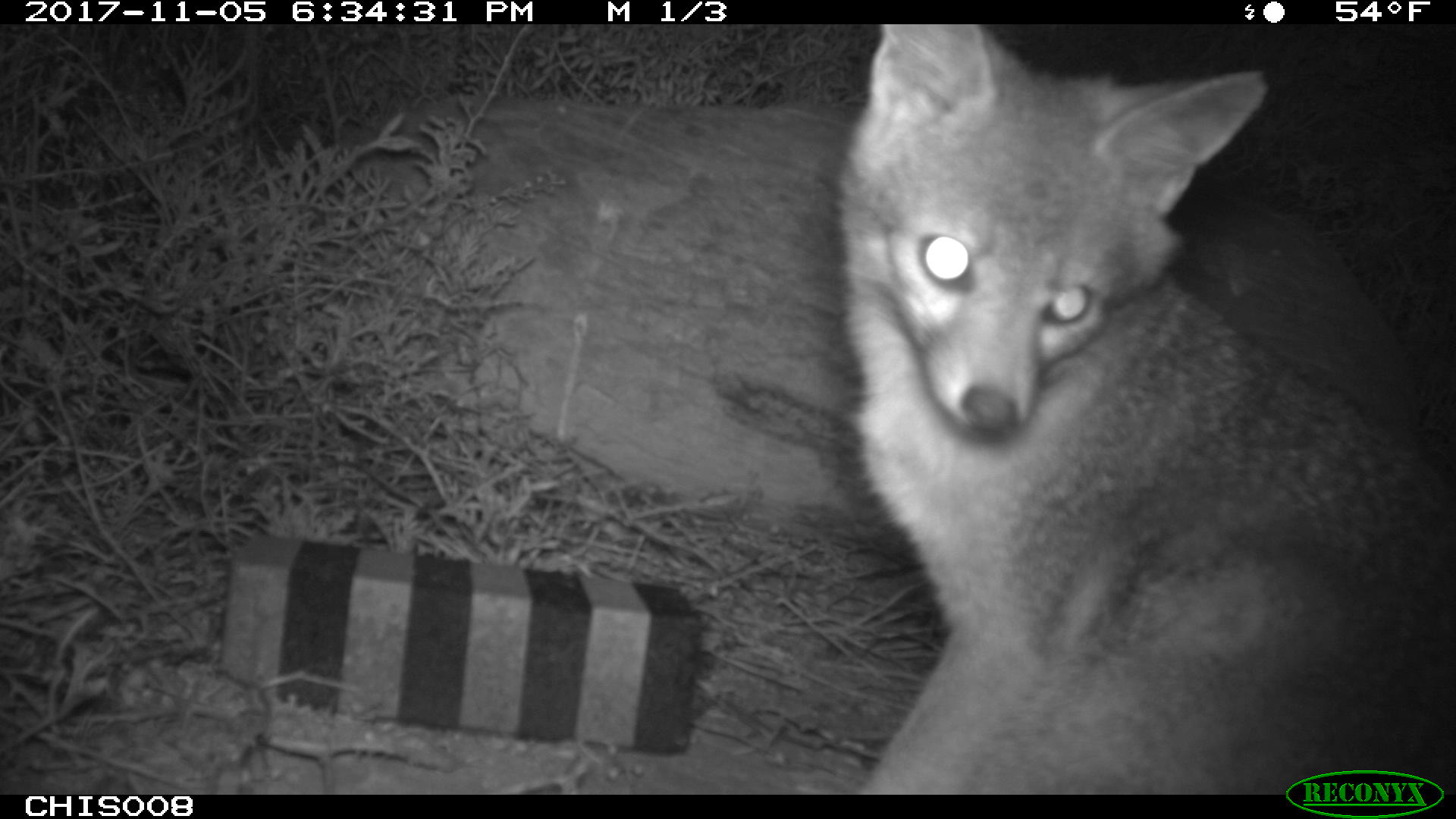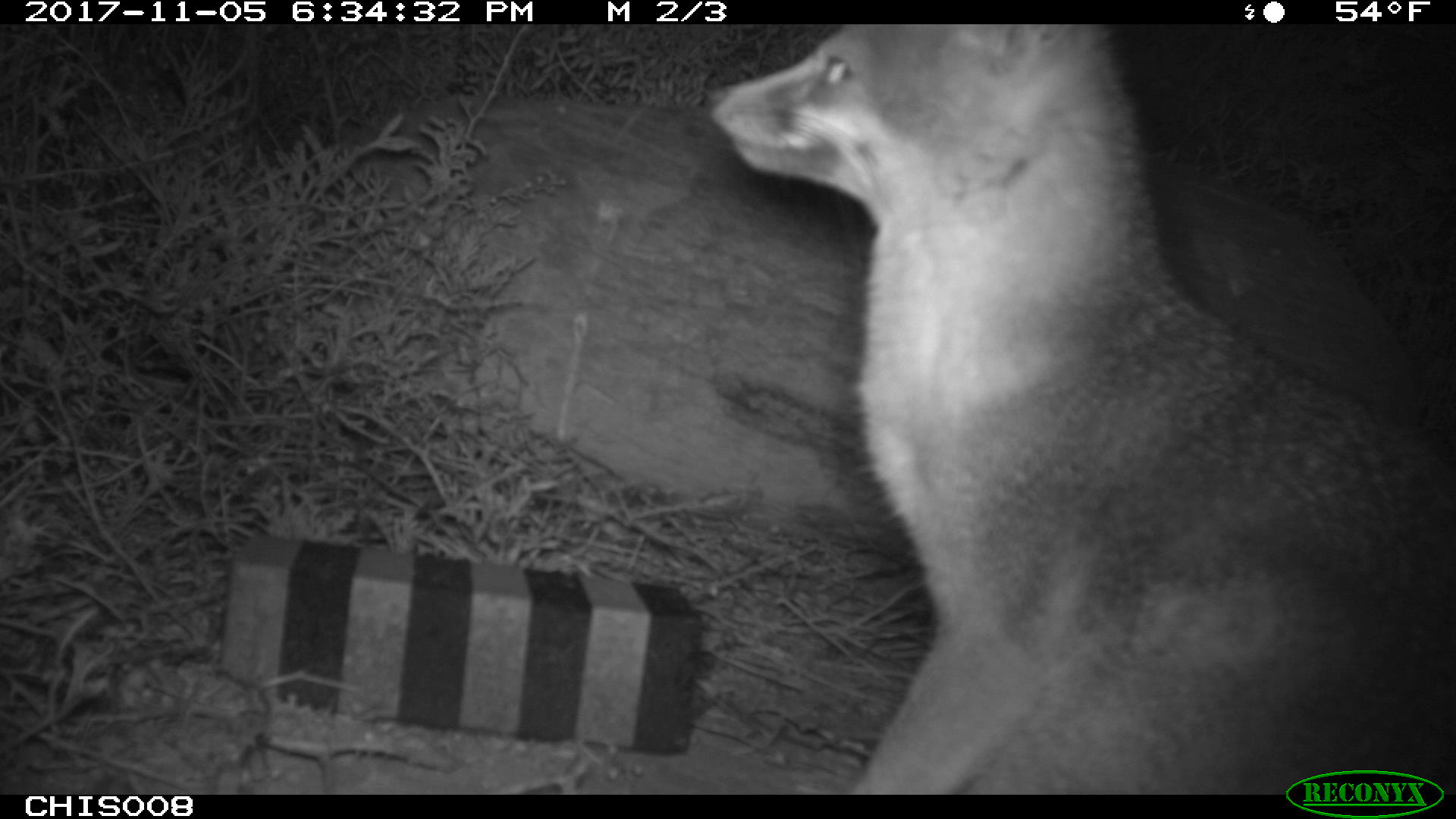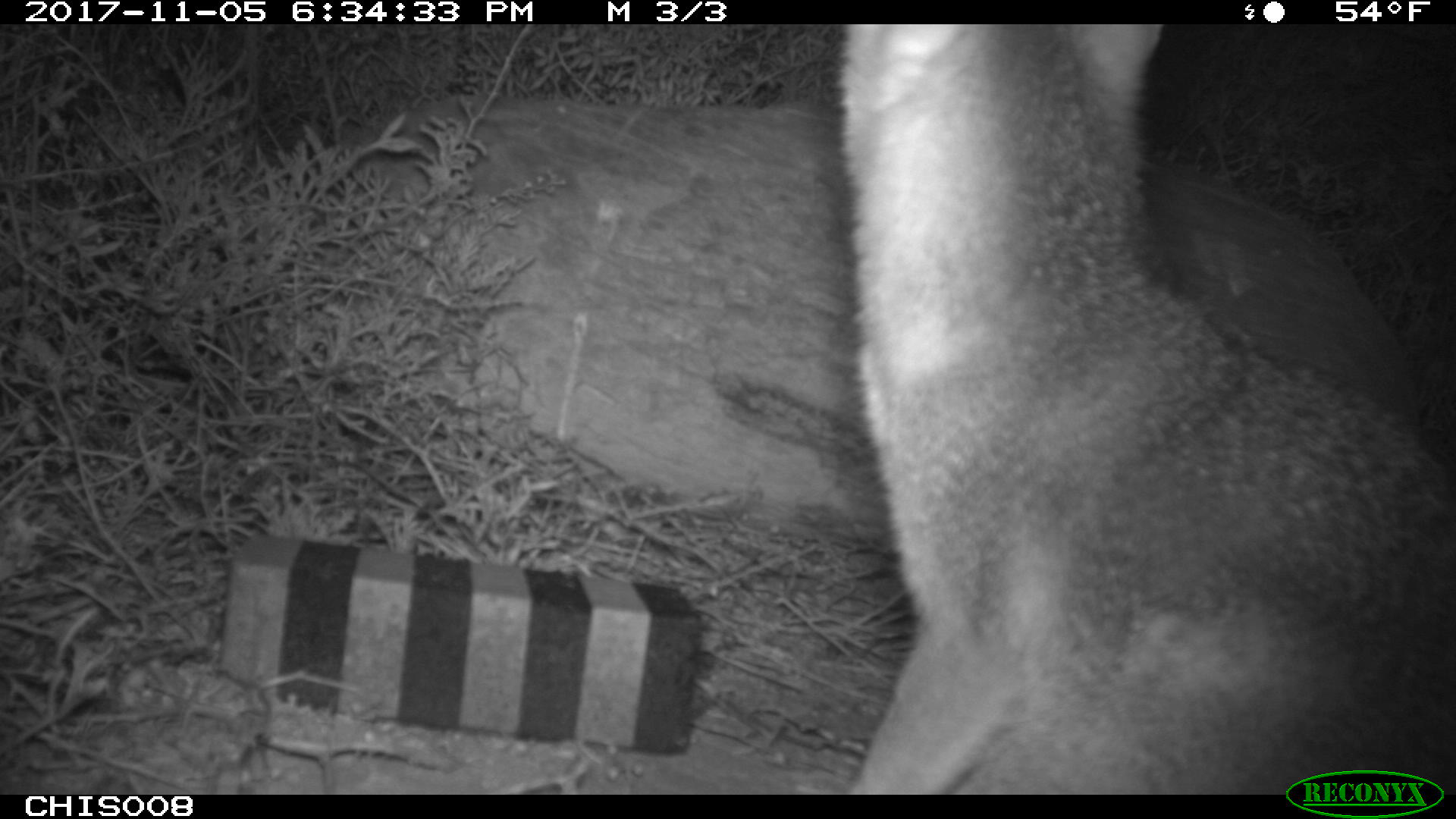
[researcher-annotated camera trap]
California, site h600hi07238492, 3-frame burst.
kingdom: Animalia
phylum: Chordata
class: Mammalia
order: Carnivora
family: Canidae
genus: Urocyon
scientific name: Urocyon littoralis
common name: island fox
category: fox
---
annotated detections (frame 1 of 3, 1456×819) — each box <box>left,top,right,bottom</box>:
fox: <box>829,24,1455,794</box>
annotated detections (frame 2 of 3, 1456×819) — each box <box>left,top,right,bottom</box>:
fox: <box>705,21,1453,793</box>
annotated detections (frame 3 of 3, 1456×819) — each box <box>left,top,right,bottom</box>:
fox: <box>837,23,1455,795</box>